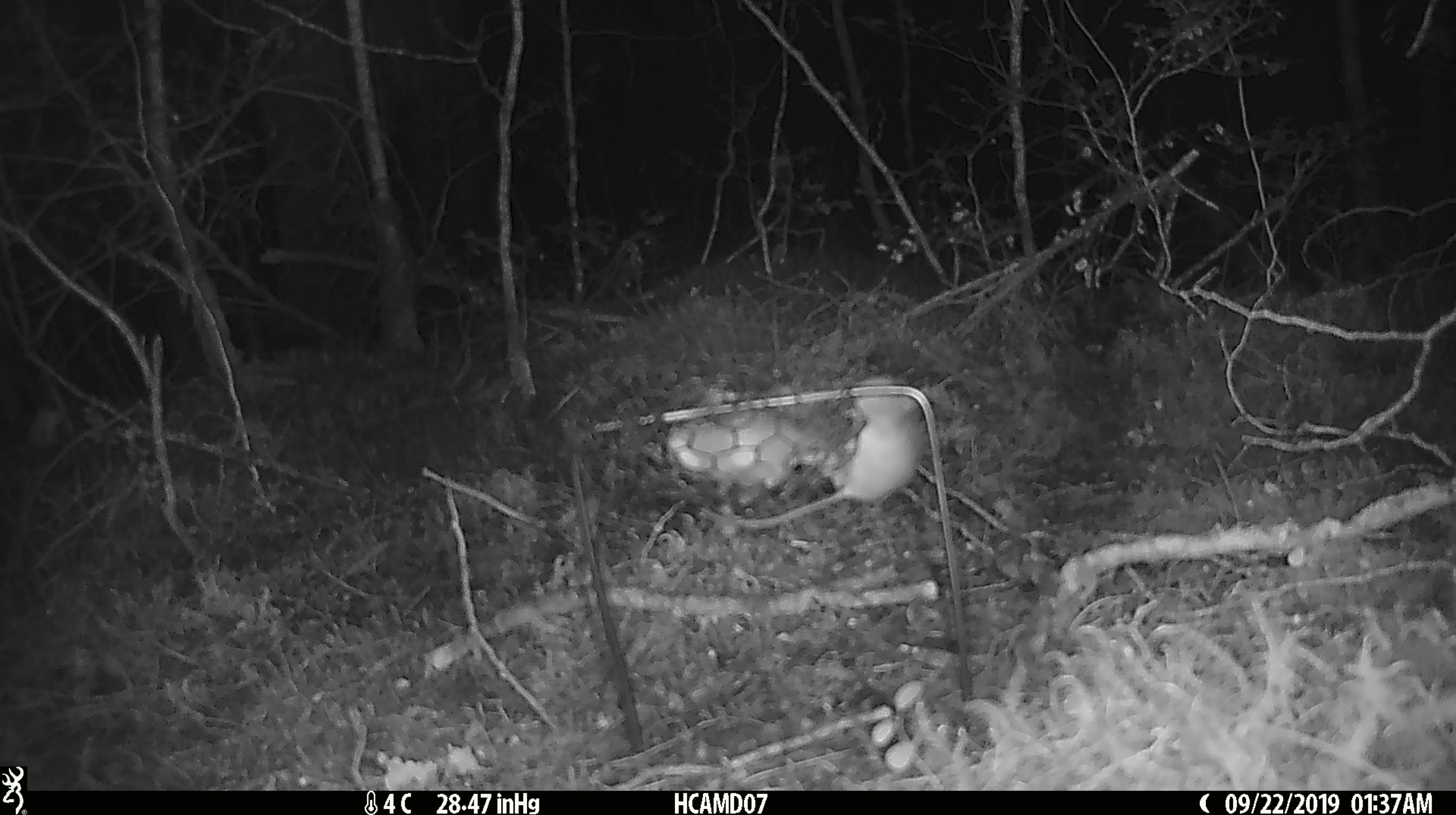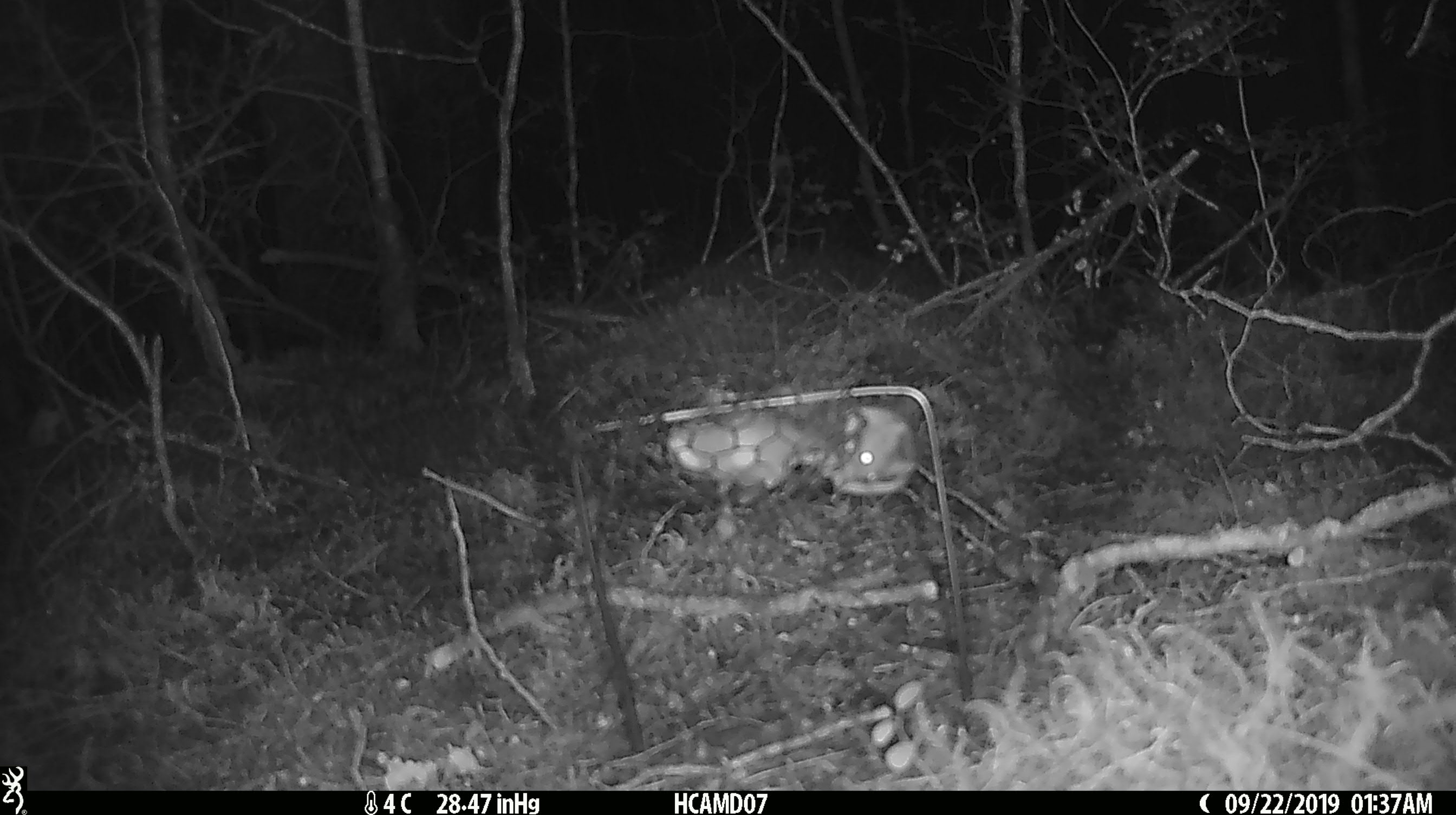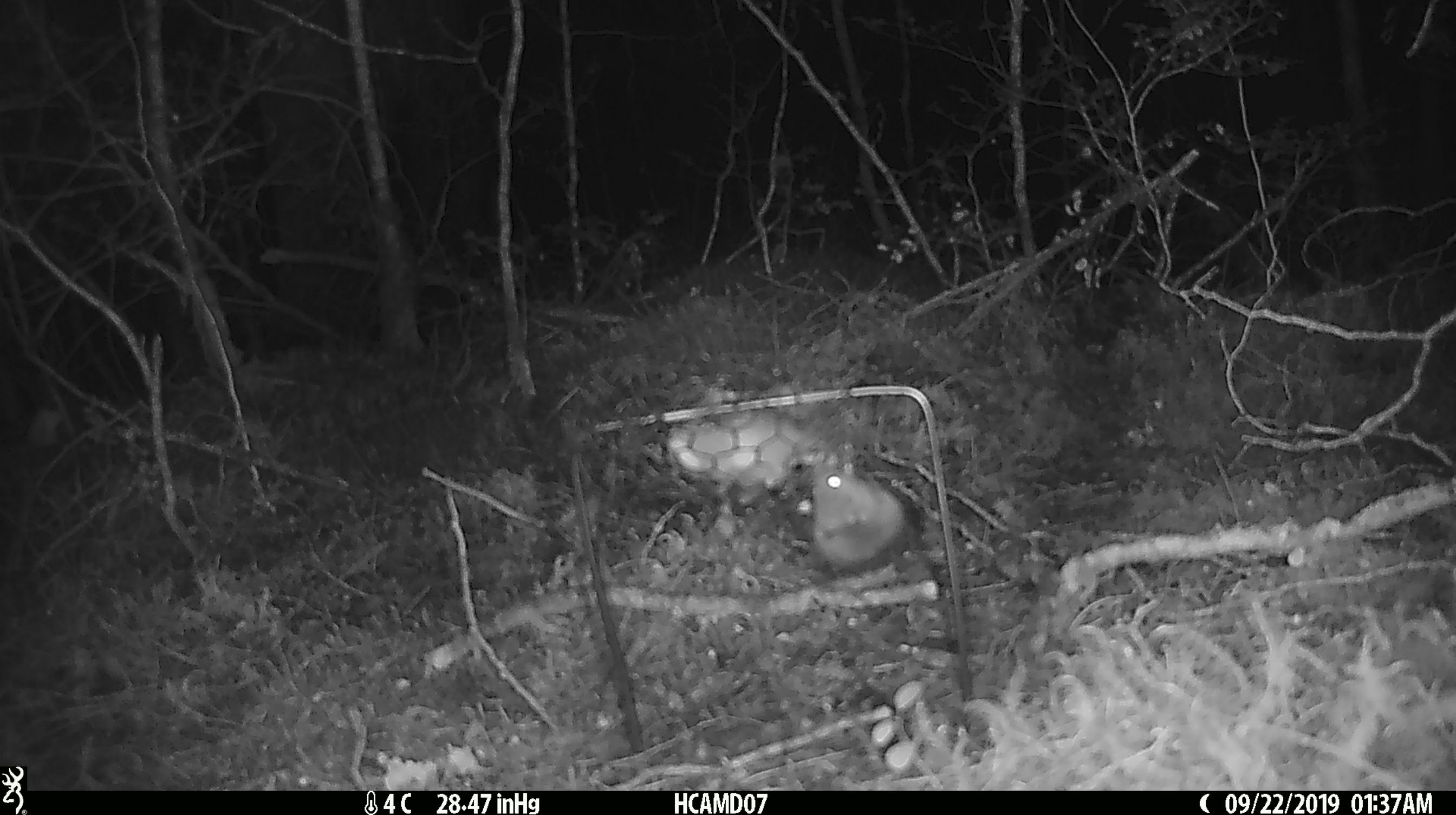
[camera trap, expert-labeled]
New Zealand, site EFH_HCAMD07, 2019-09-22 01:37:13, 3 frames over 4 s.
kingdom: Animalia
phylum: Chordata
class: Mammalia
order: Rodentia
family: Muridae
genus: Mus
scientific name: Mus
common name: mouse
Mouse (Mus).